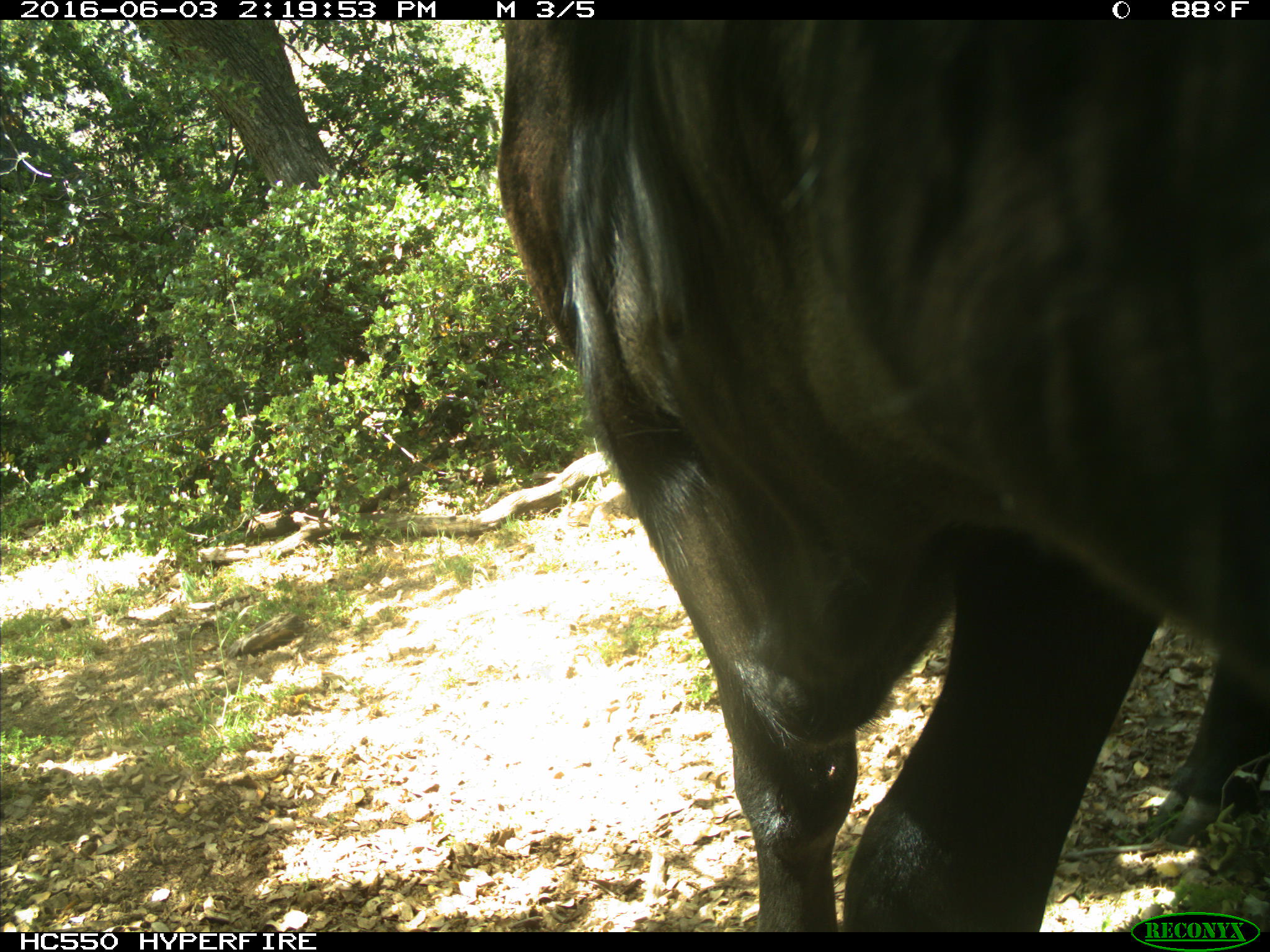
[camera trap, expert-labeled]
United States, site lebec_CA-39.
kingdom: Animalia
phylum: Chordata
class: Mammalia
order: Artiodactyla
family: Bovidae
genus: Bos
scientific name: Bos taurus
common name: domestic cow